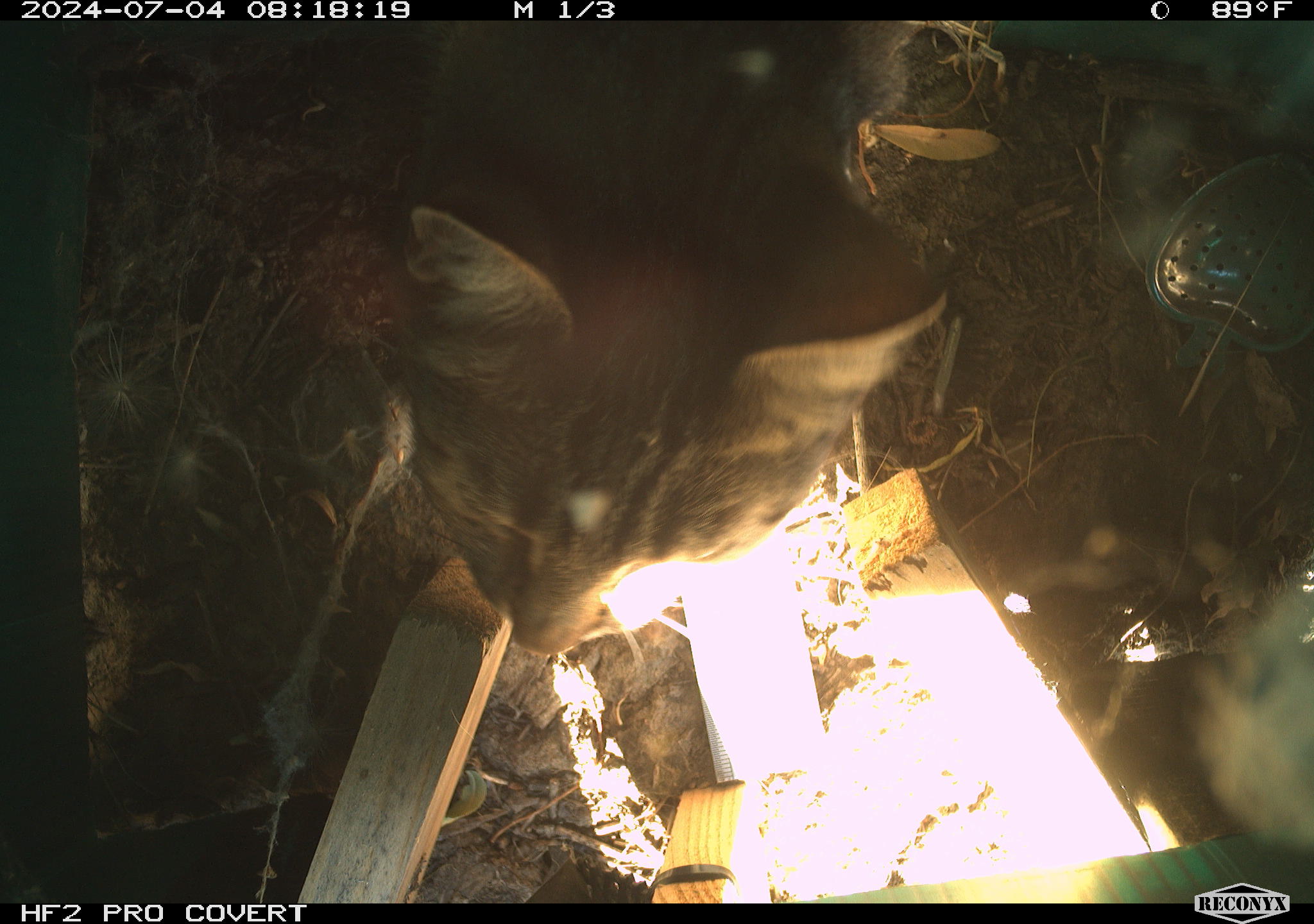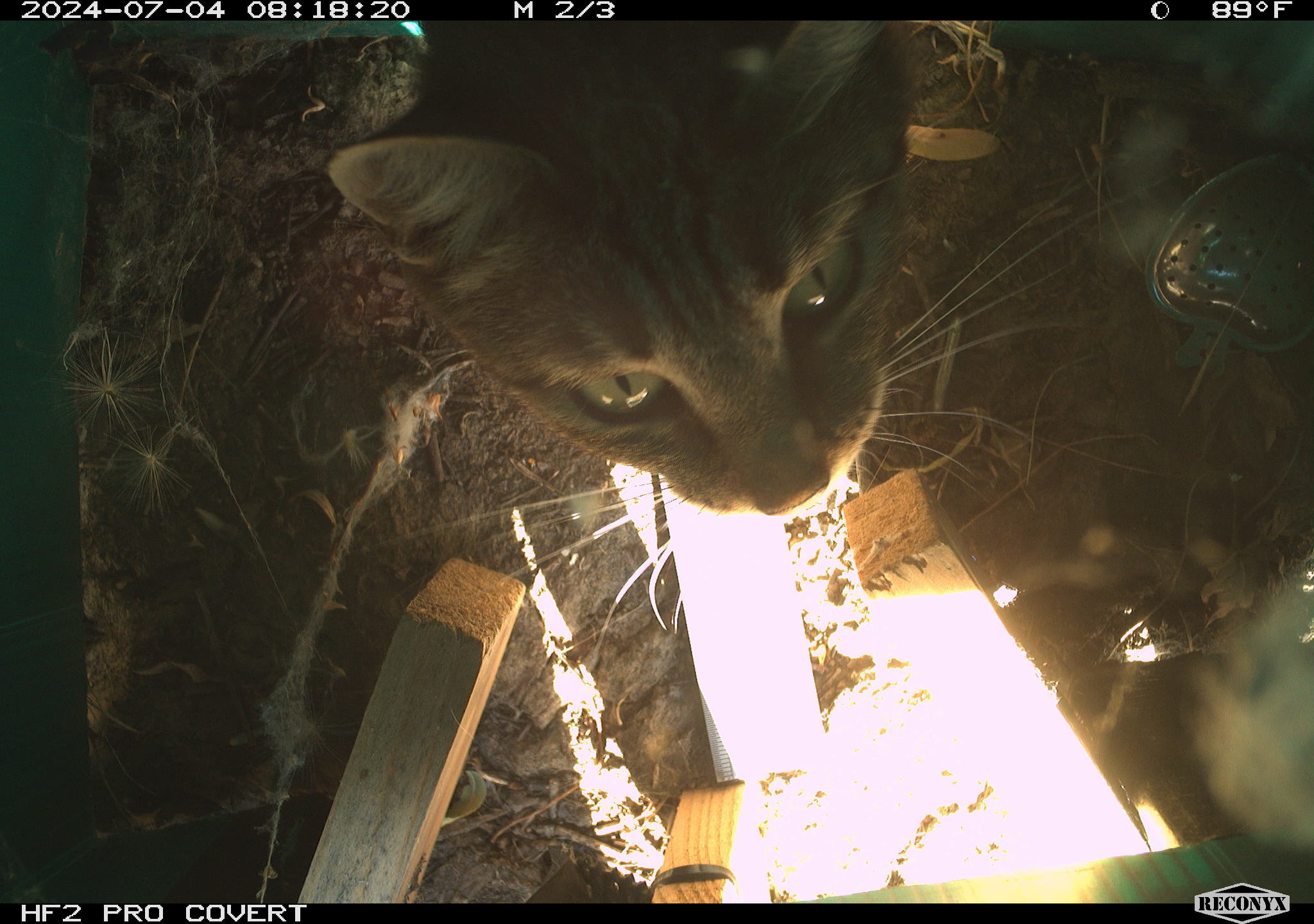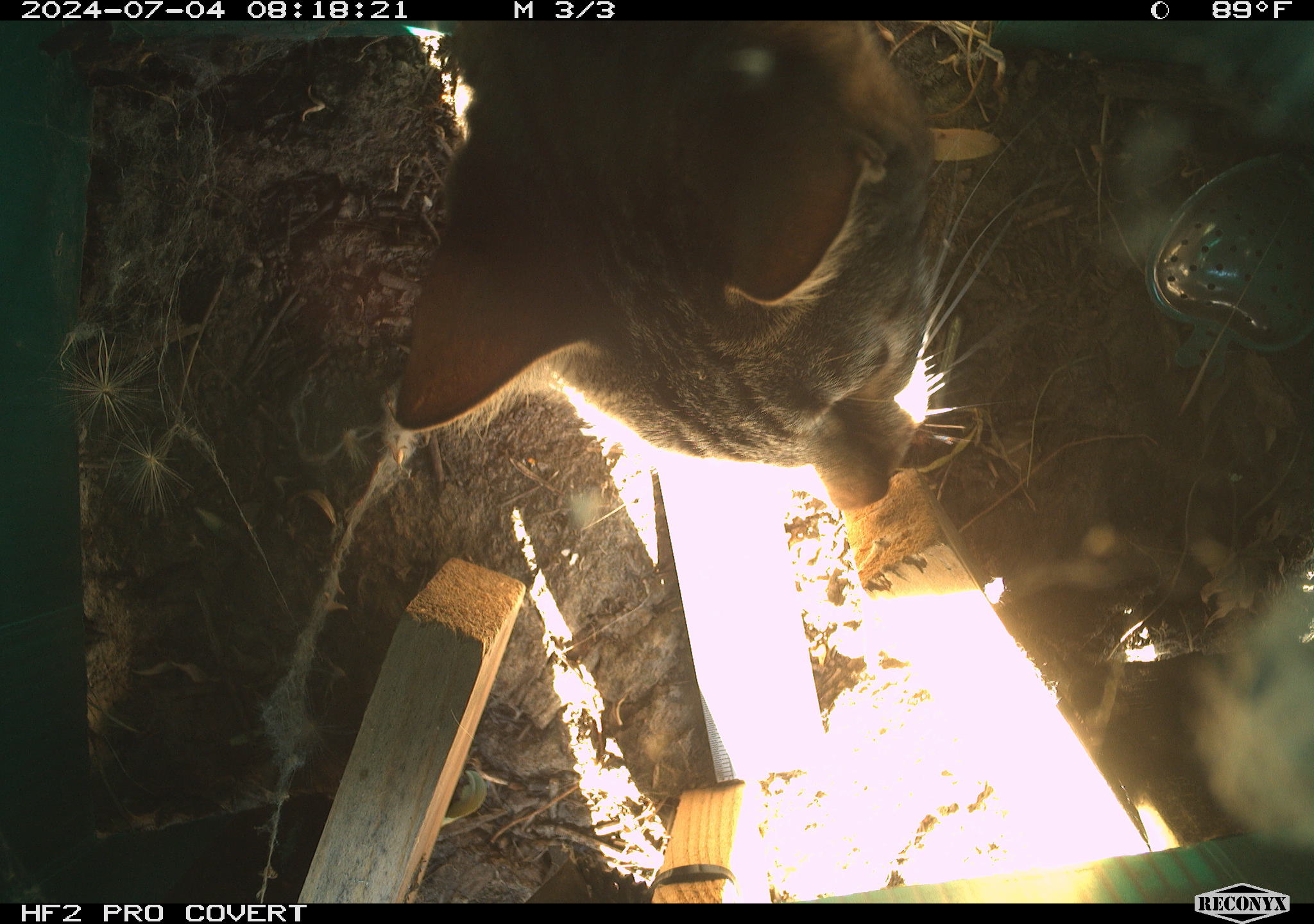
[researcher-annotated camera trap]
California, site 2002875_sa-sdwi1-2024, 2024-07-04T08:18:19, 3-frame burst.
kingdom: Animalia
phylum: Chordata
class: Mammalia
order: Carnivora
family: Felidae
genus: Felis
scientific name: Felis catus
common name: domestic cat